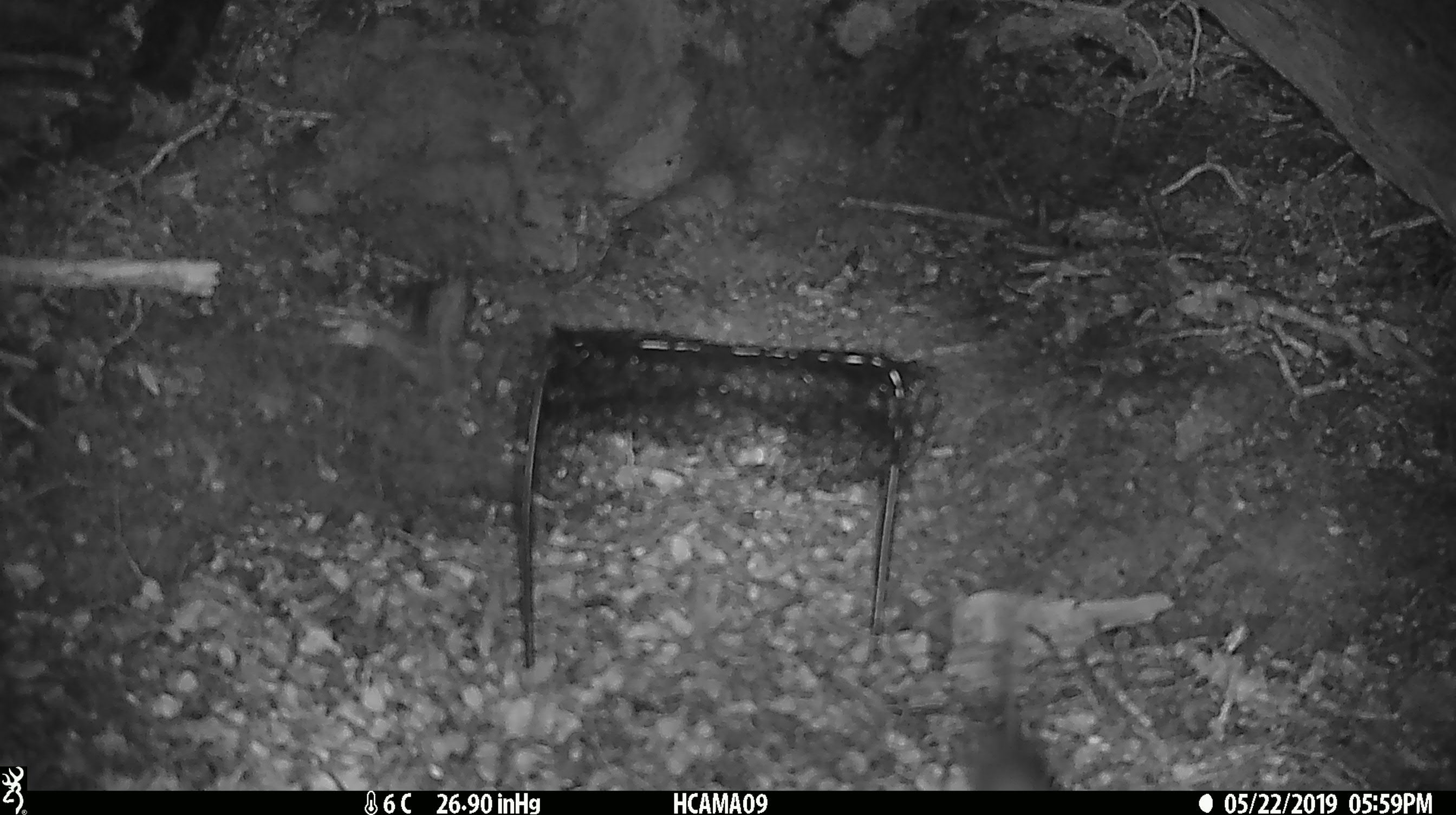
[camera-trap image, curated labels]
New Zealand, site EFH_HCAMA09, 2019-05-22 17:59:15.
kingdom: Animalia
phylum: Chordata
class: Mammalia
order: Rodentia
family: Muridae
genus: Rattus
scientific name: Rattus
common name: rat